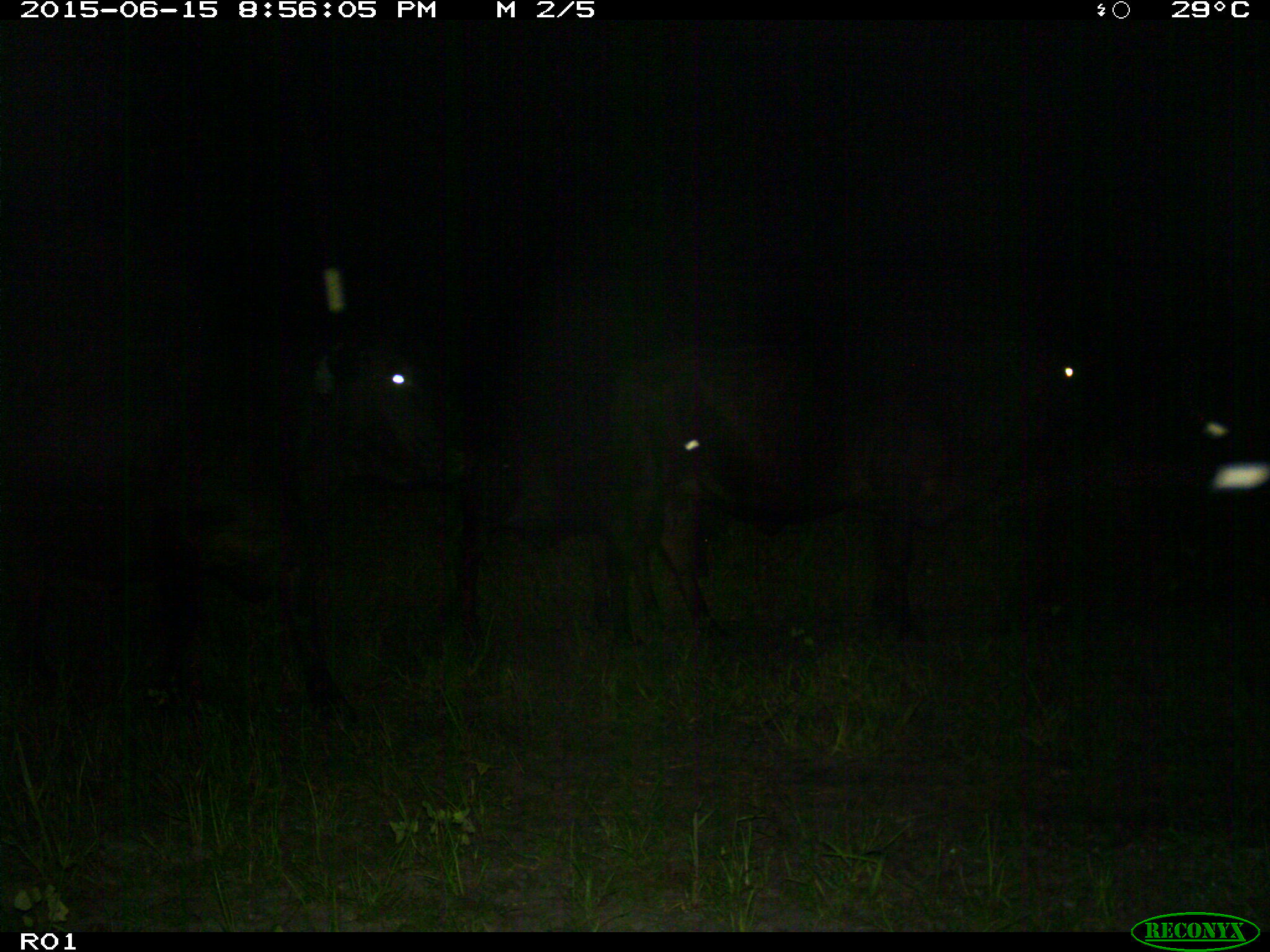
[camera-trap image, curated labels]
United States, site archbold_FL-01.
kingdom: Animalia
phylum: Chordata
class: Mammalia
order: Artiodactyla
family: Bovidae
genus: Bos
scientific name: Bos taurus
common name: domestic cow